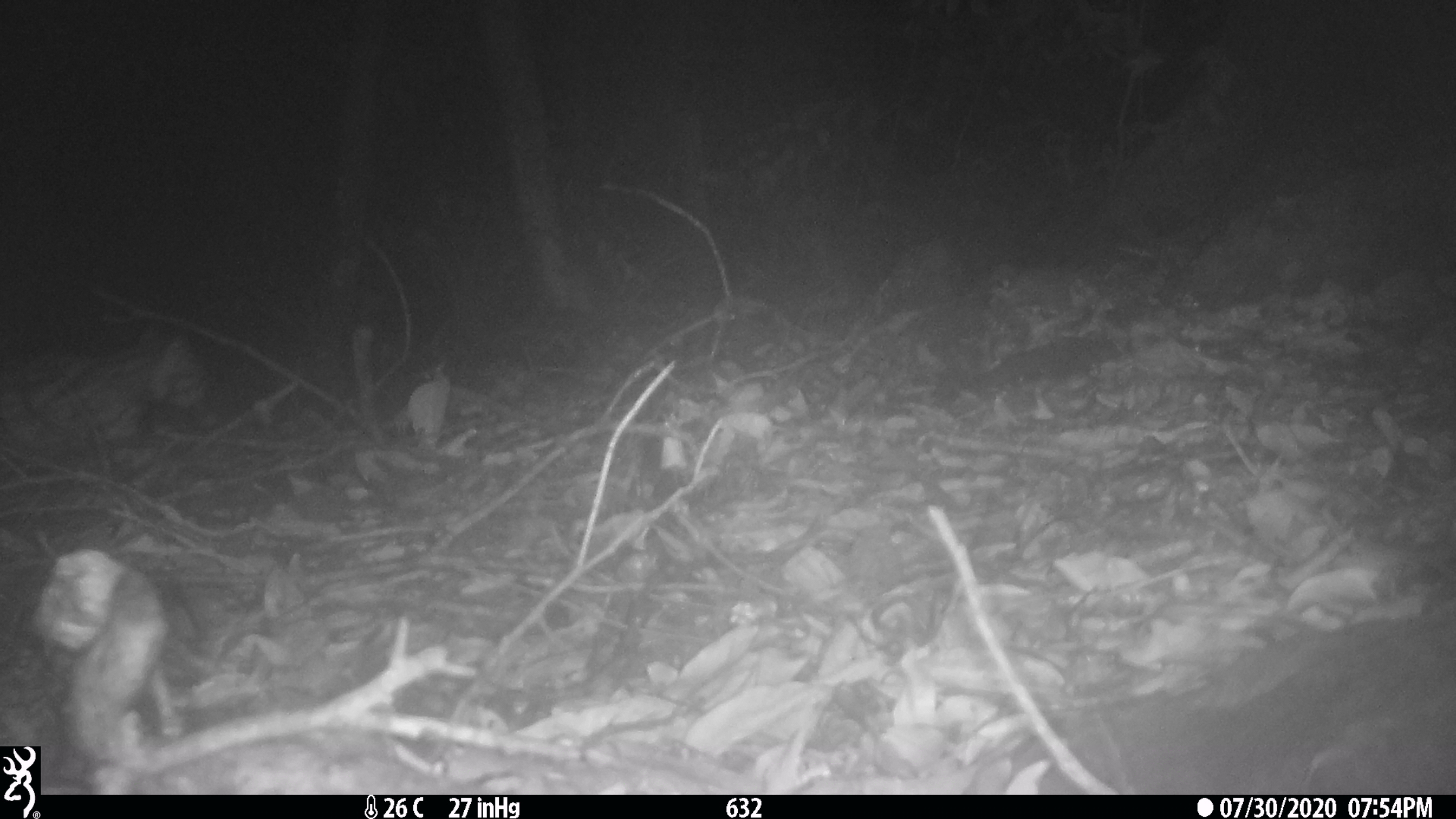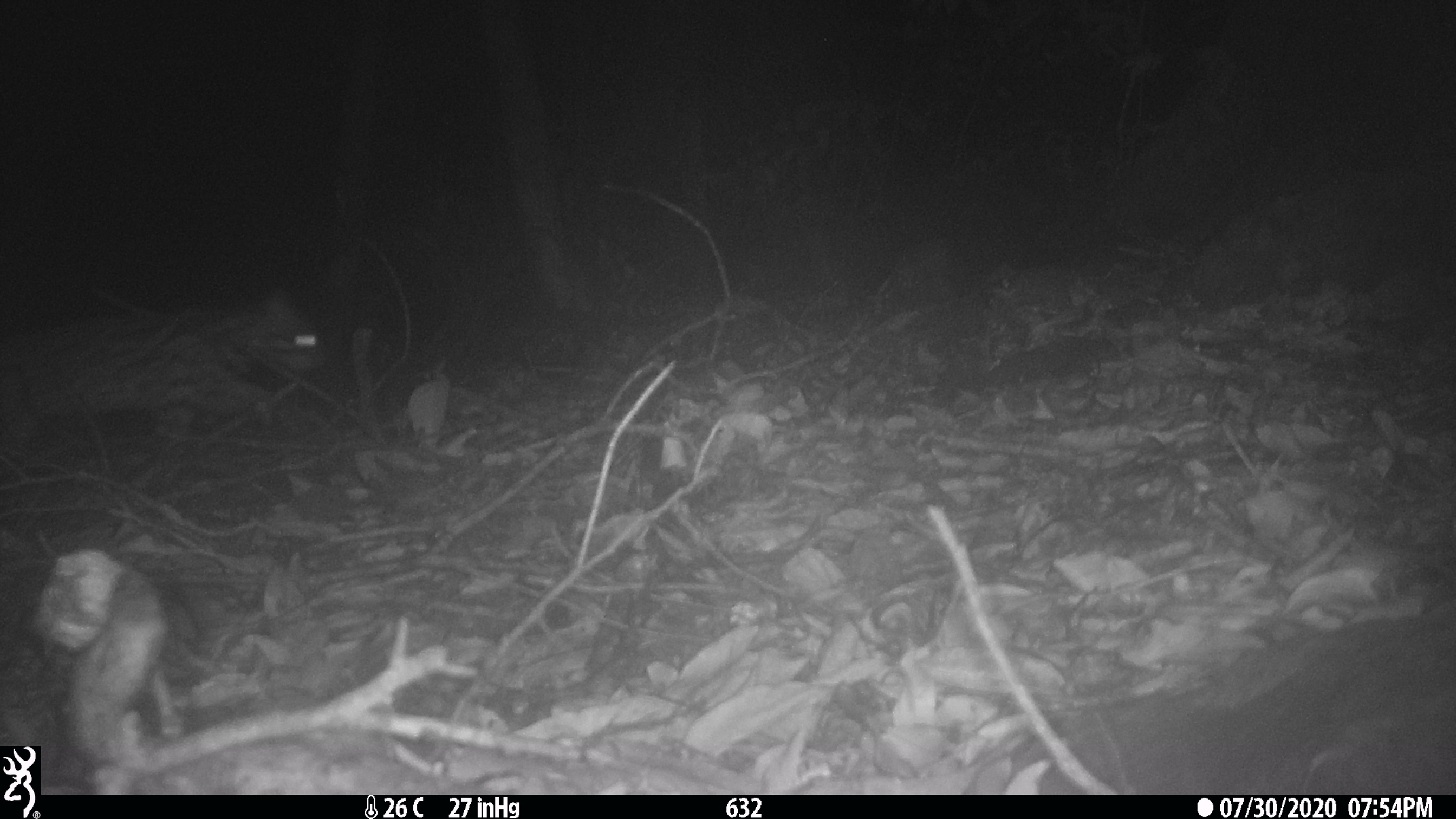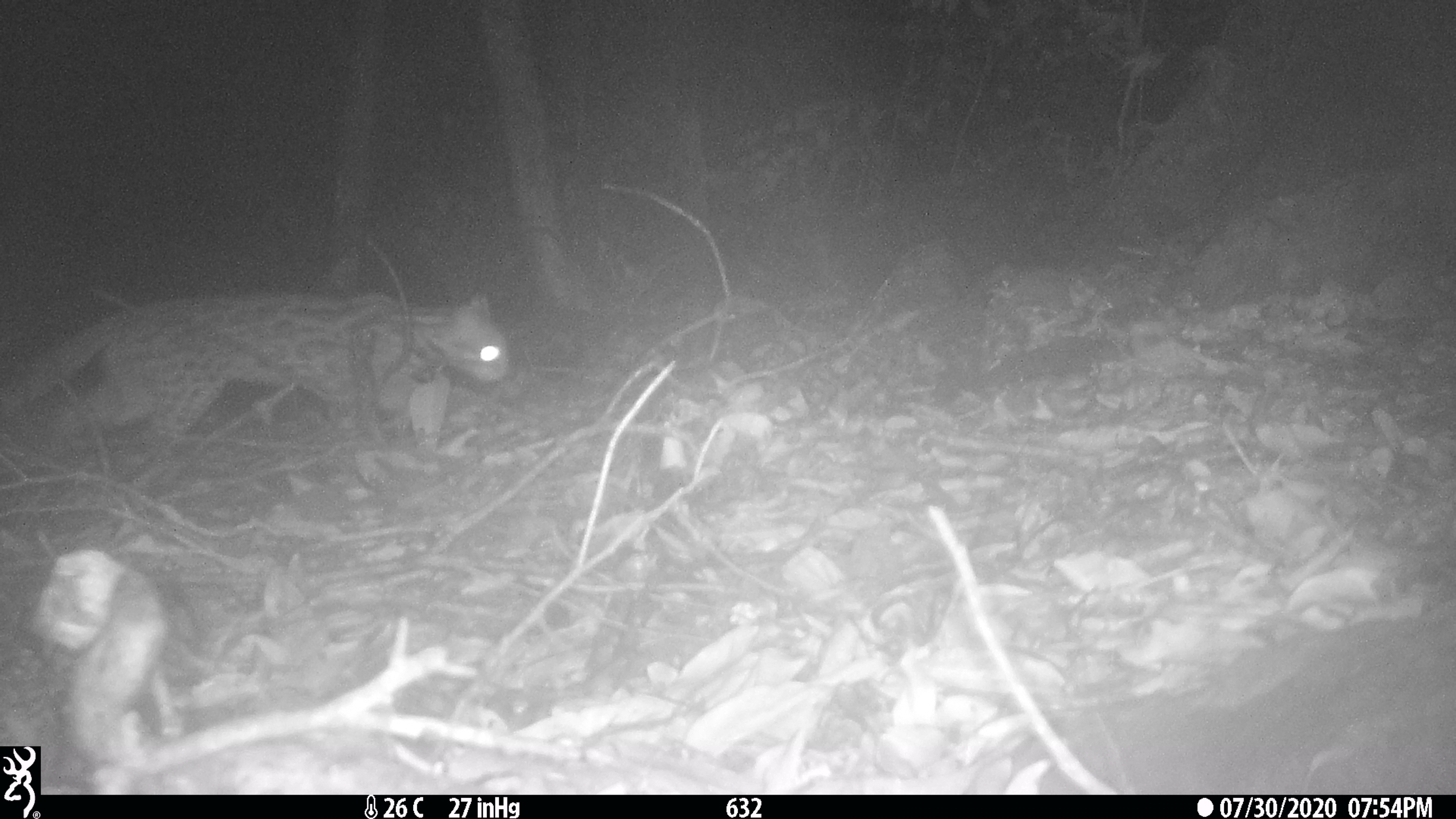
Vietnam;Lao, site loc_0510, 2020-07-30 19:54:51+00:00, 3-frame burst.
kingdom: Animalia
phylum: Chordata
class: Mammalia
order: Carnivora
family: Felidae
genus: Prionailurus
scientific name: Prionailurus bengalensis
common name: leopard cat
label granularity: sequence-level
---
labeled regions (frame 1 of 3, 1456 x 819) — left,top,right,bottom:
leopard cat: 0,323,216,451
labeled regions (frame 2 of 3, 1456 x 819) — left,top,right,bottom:
leopard cat: 1,290,326,461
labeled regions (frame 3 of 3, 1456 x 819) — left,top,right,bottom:
leopard cat: 0,289,508,434